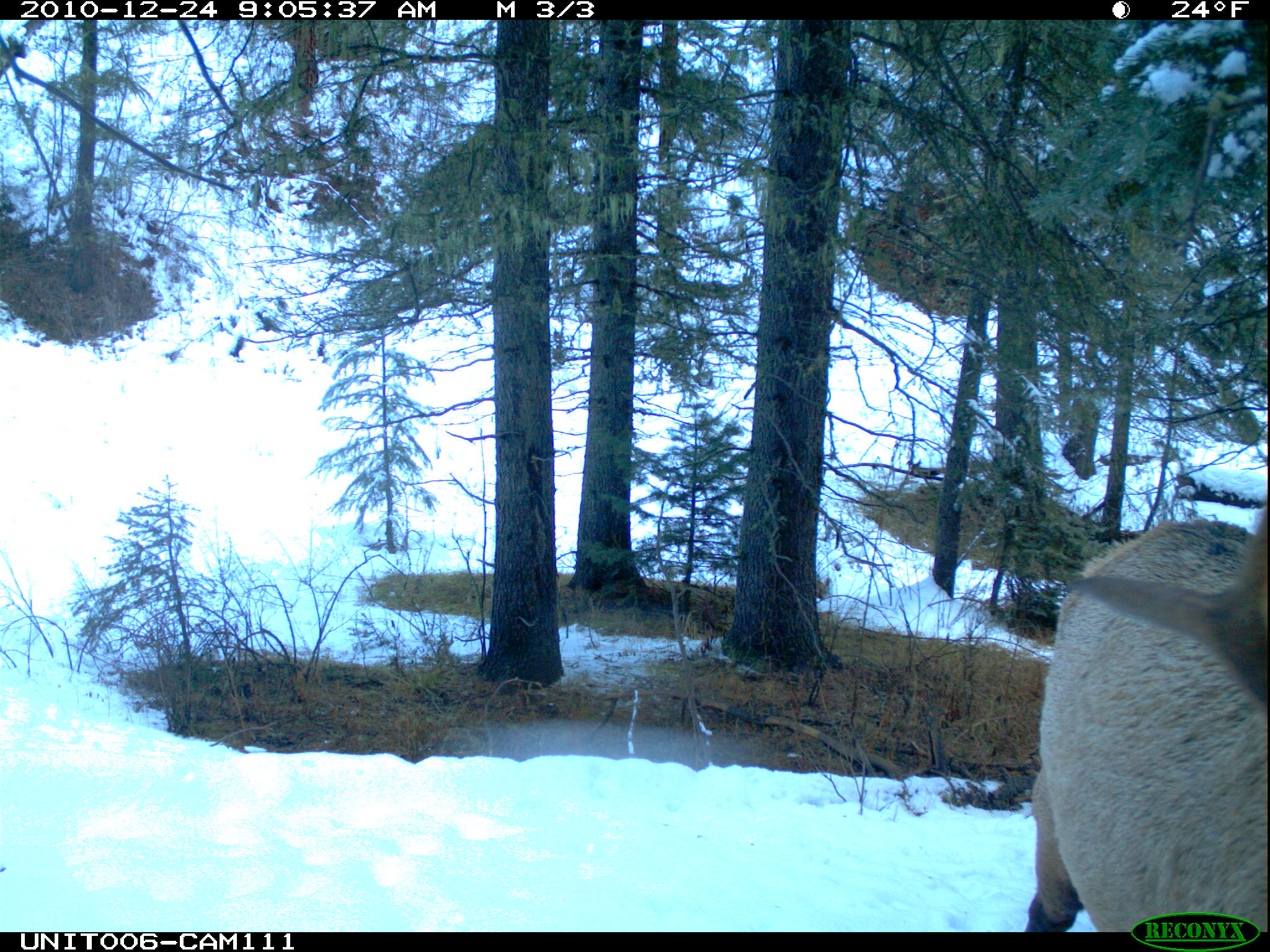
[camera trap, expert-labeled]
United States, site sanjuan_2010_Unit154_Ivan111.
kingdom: Animalia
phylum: Chordata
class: Mammalia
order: Artiodactyla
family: Cervidae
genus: Cervus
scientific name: Cervus elaphus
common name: red deer